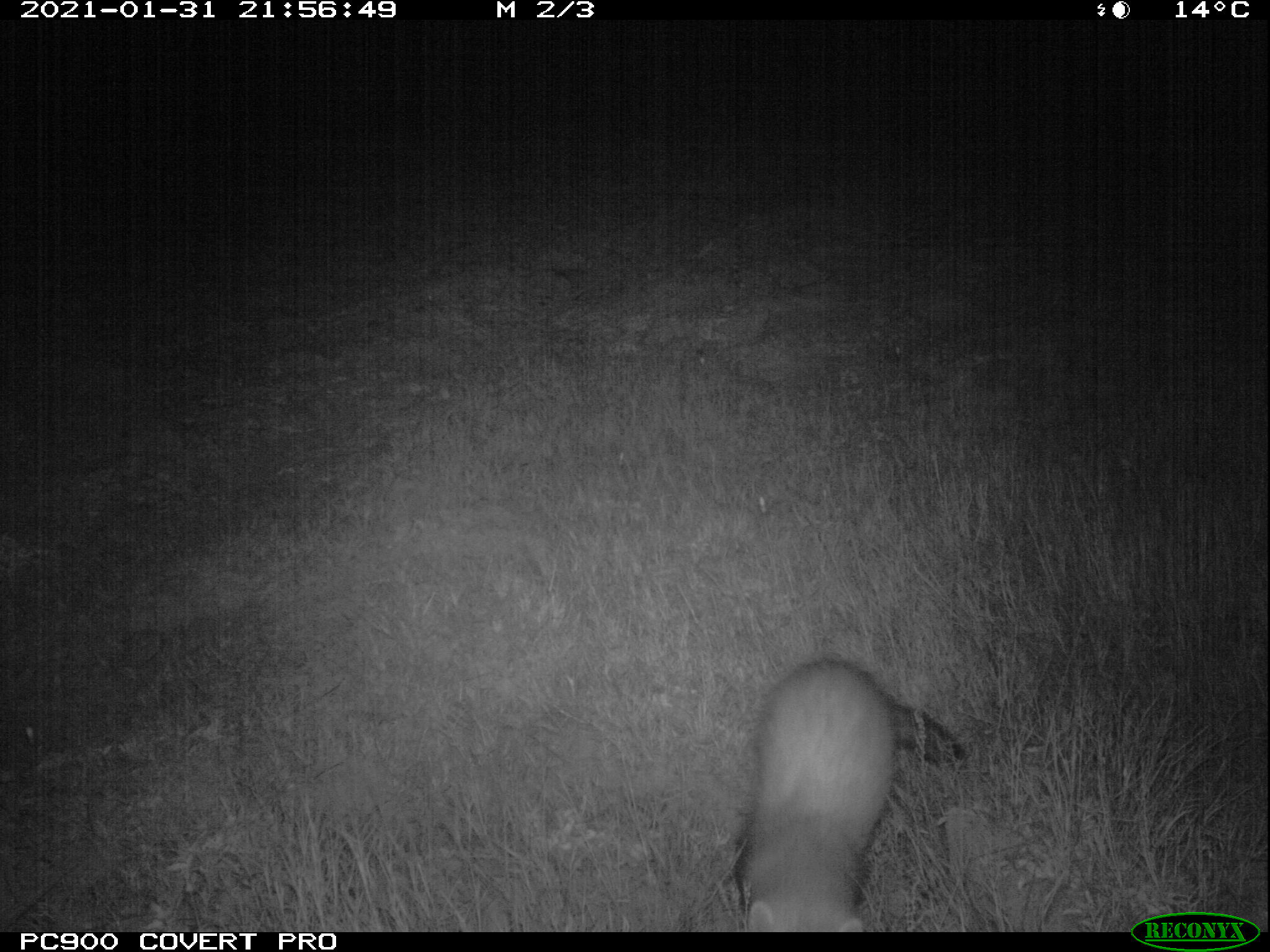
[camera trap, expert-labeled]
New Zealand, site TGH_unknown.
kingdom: Animalia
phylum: Chordata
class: Mammalia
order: Carnivora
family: Mustelidae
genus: Mustela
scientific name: Mustela furo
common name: ferret